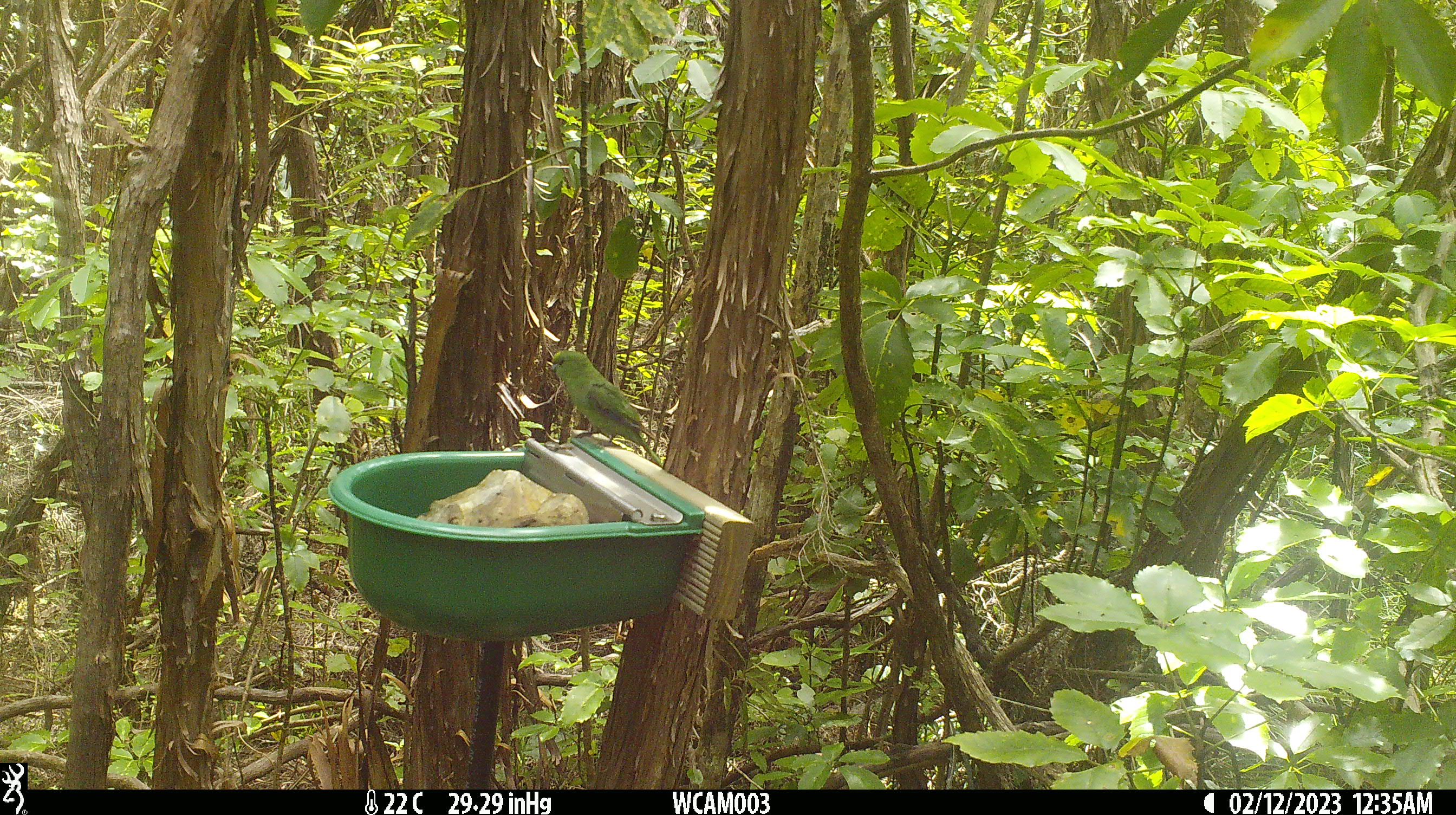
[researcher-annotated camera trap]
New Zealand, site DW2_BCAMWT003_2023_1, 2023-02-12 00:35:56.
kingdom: Animalia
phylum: Chordata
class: Aves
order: Psittaciformes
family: Psittaculidae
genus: Cyanoramphus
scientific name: Cyanoramphus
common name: parakeet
Parakeet (Cyanoramphus).